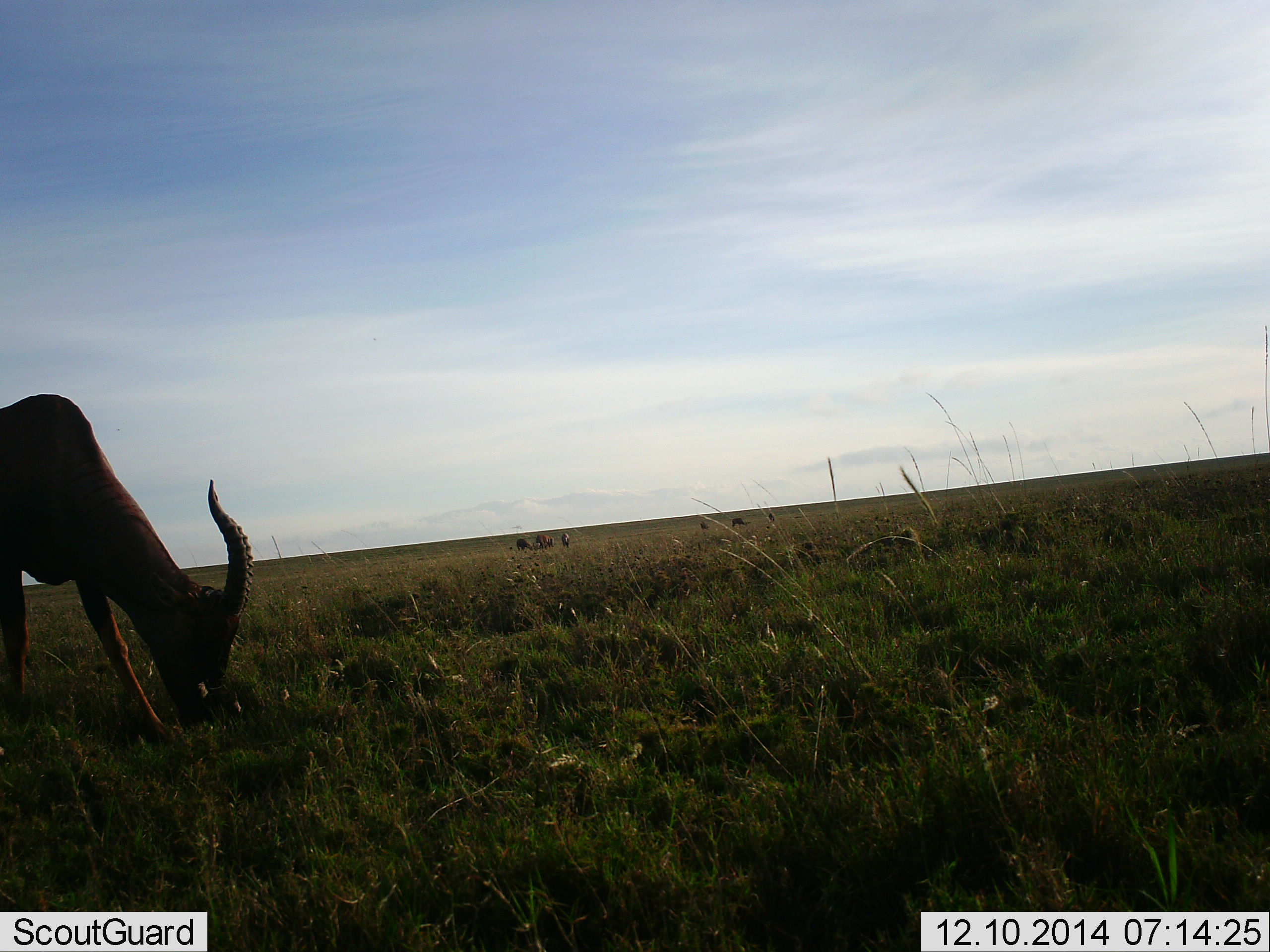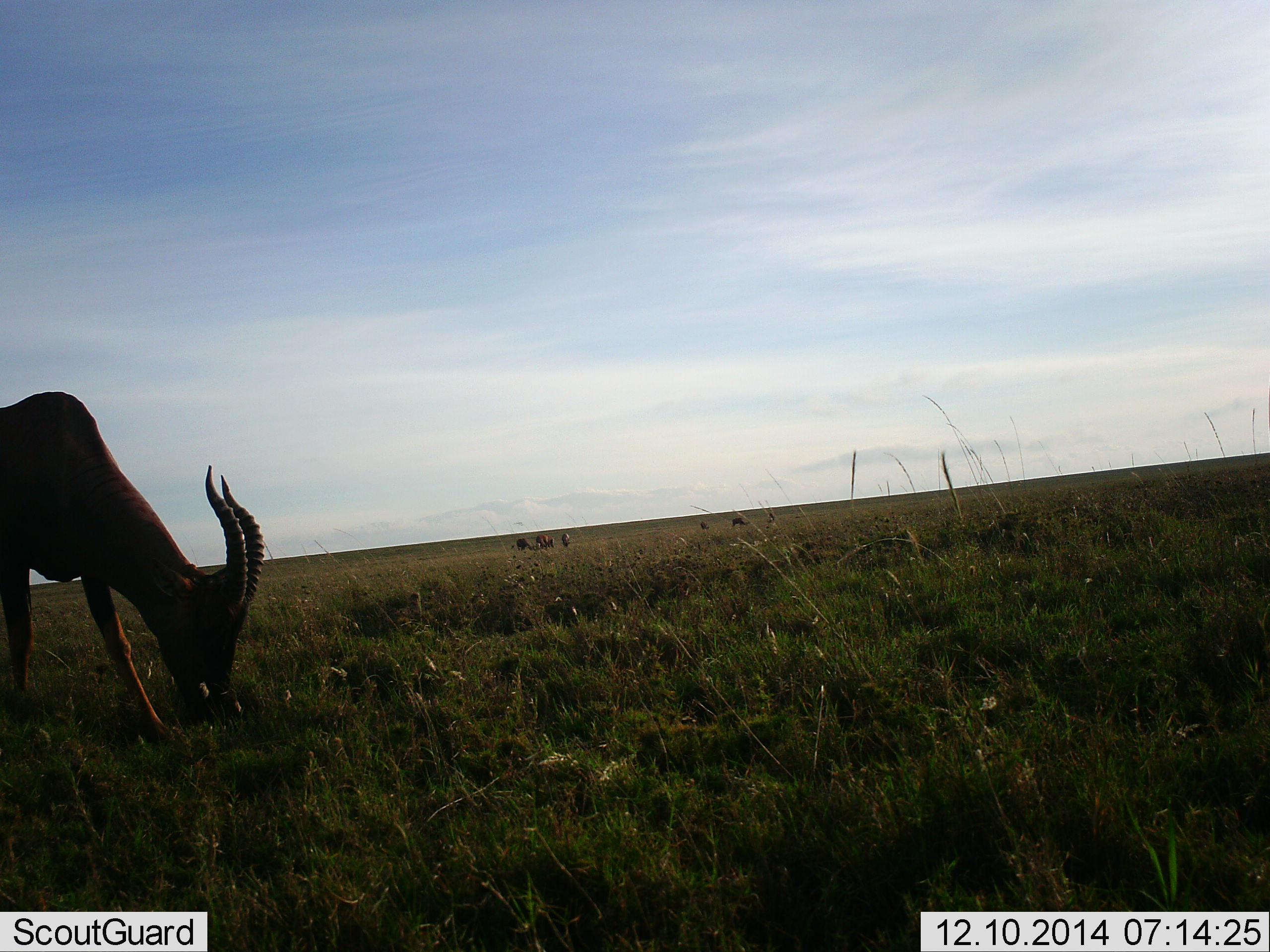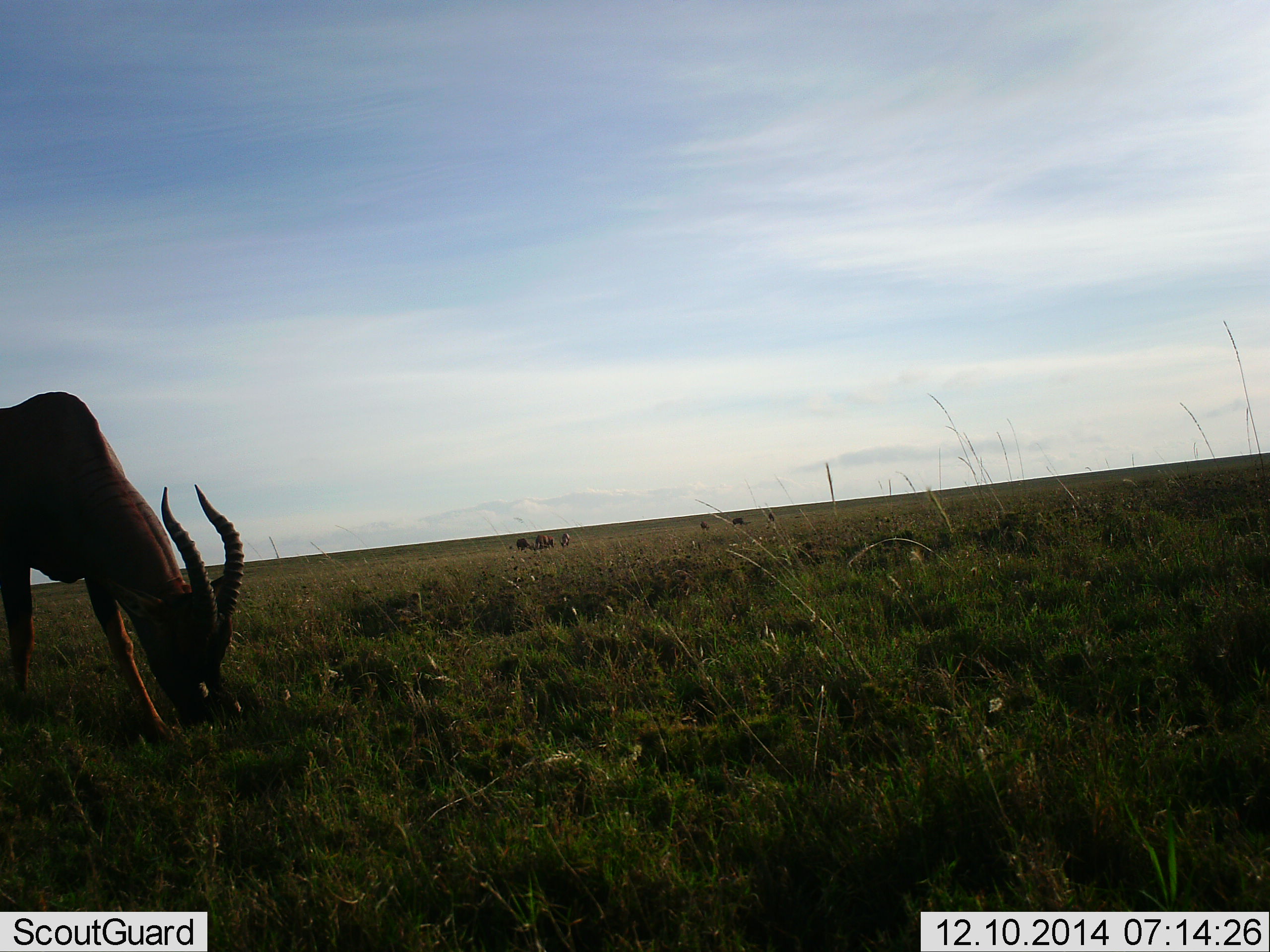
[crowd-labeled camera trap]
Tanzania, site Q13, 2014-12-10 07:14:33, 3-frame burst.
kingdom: Animalia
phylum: Chordata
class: Mammalia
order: Artiodactyla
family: Bovidae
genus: Damaliscus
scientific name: Damaliscus lunatus jimela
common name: topi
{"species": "topi (Damaliscus lunatus jimela)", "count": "1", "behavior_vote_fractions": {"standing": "0%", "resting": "0%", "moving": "0%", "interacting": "0%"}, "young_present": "0%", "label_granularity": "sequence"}